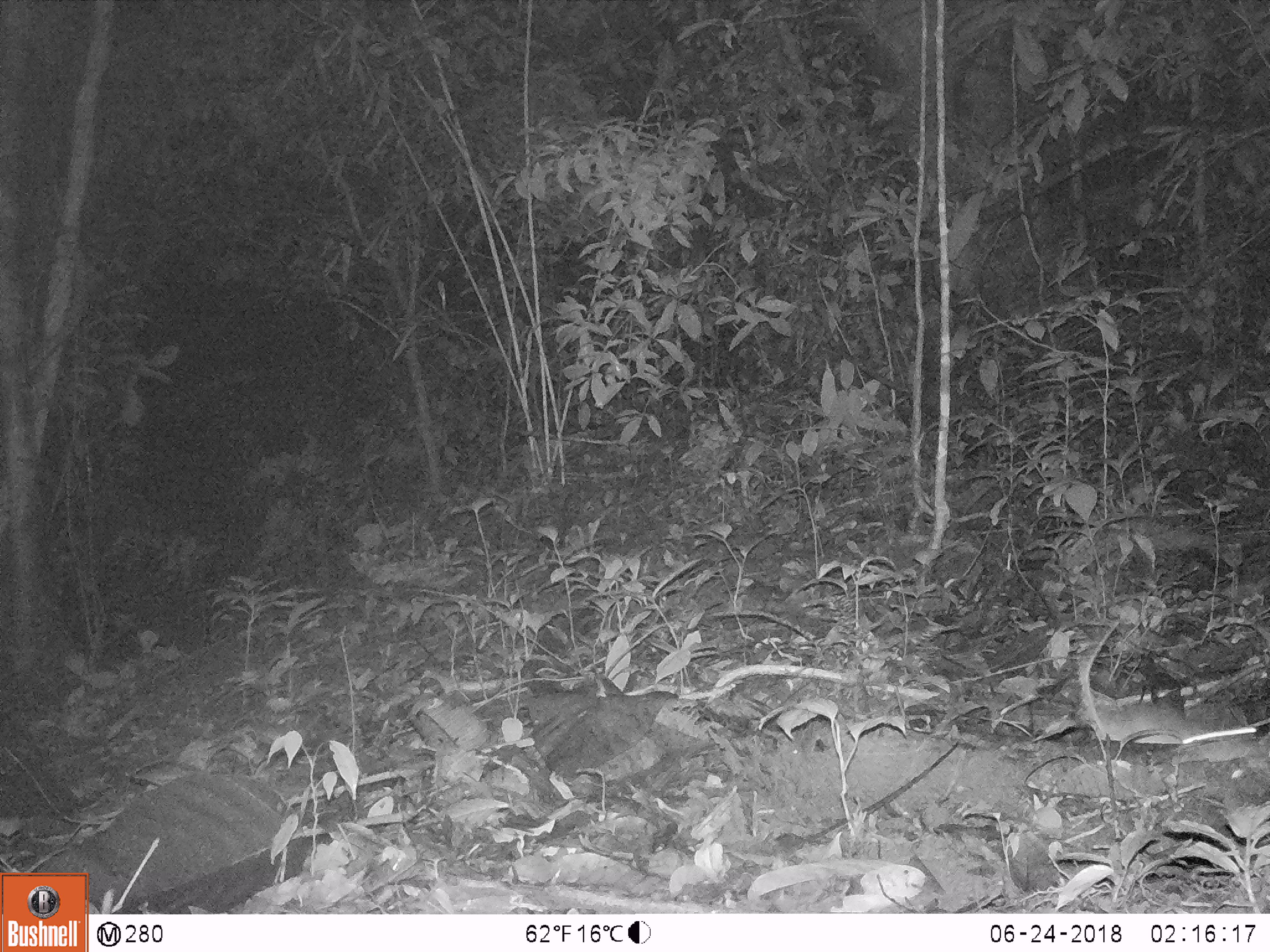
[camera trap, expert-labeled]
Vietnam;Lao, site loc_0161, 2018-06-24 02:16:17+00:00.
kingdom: Animalia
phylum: Chordata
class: Mammalia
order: Rodentia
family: Muridae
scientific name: Muridae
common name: old-world mice and rats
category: unidentified murid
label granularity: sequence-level